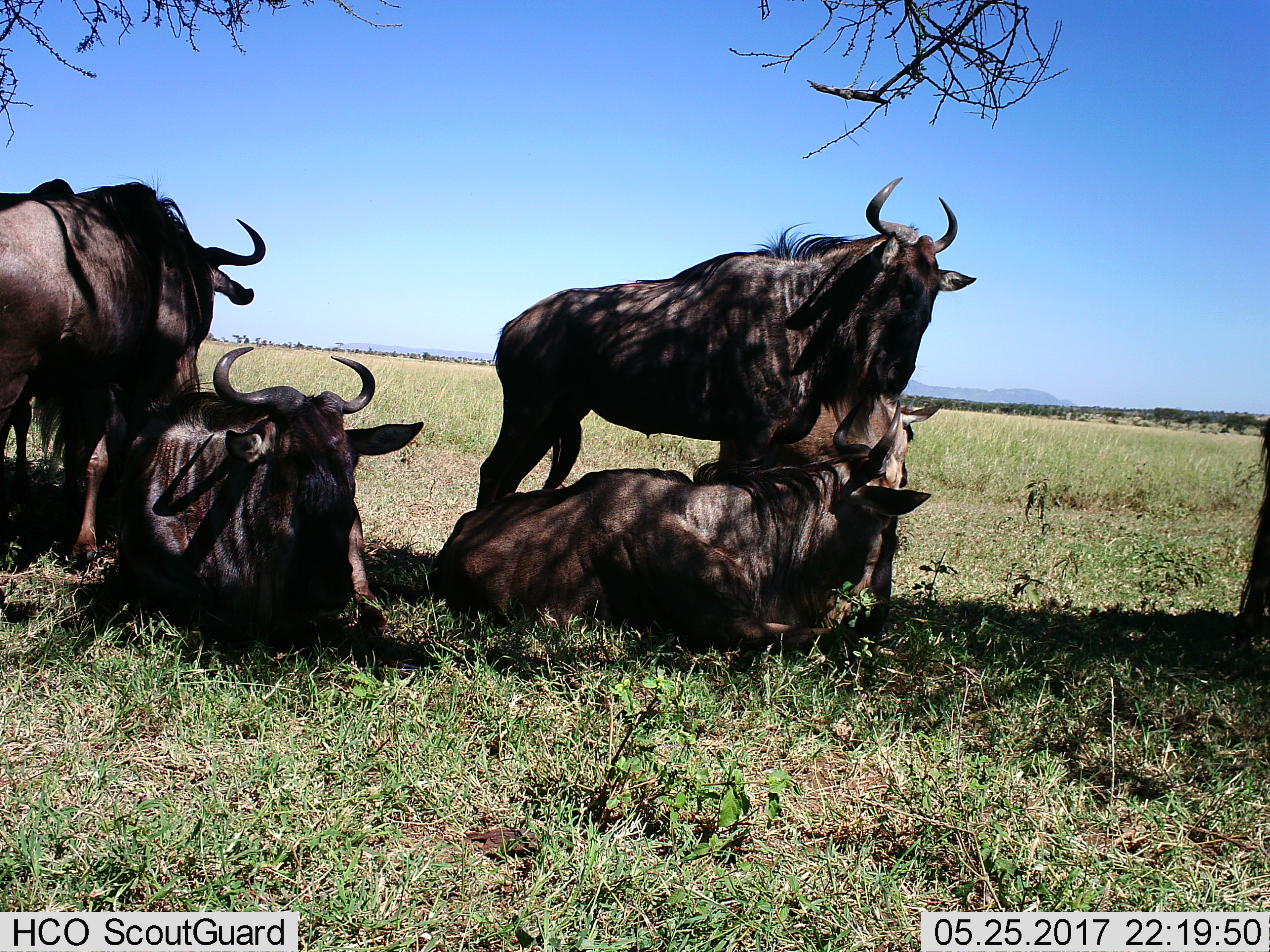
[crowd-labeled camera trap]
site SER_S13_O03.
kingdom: Animalia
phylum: Chordata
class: Mammalia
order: Artiodactyla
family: Bovidae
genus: Connochaetes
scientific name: Connochaetes taurinus taurinus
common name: blue wildebeest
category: wildebeestblue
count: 4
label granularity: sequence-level